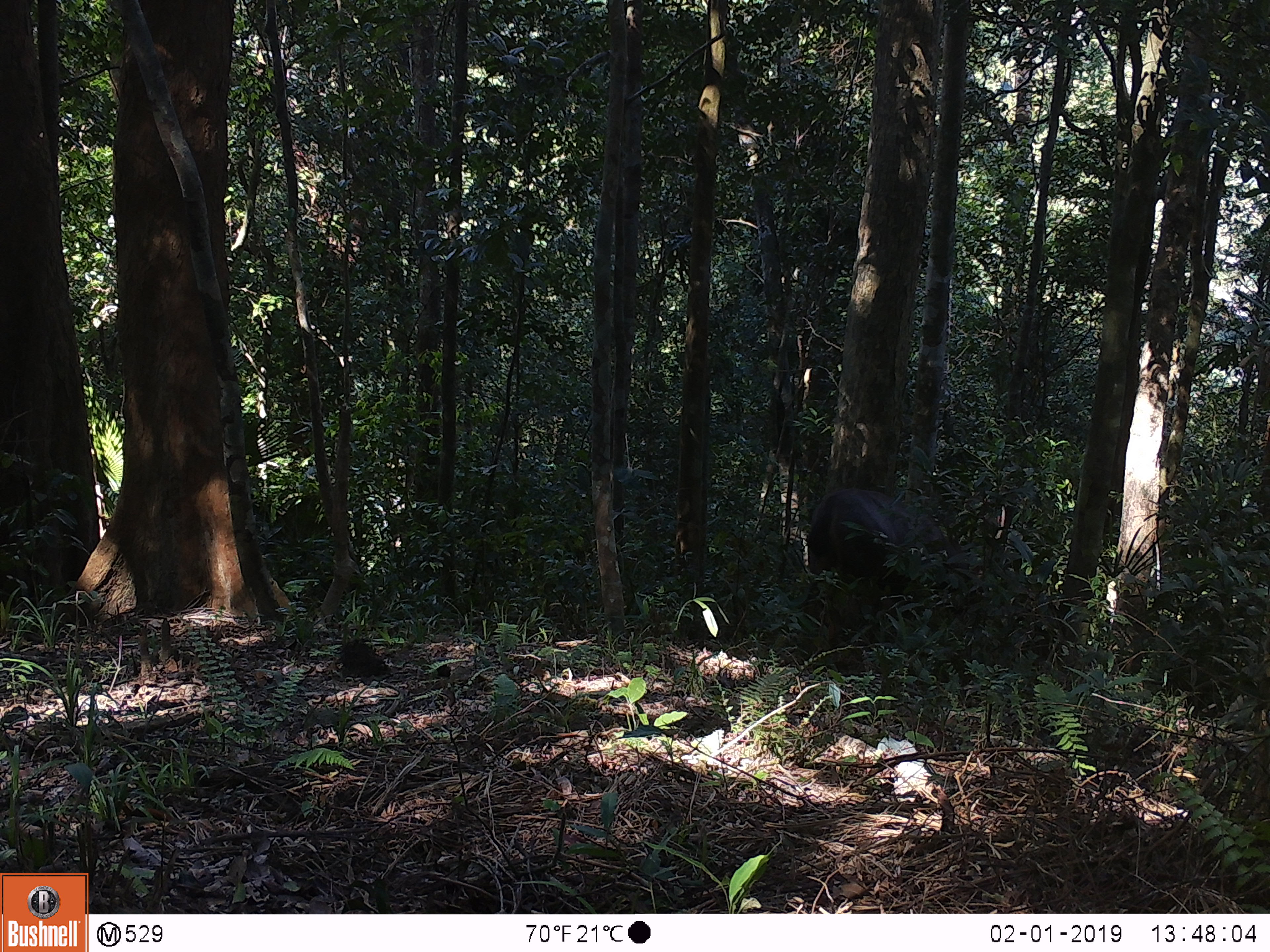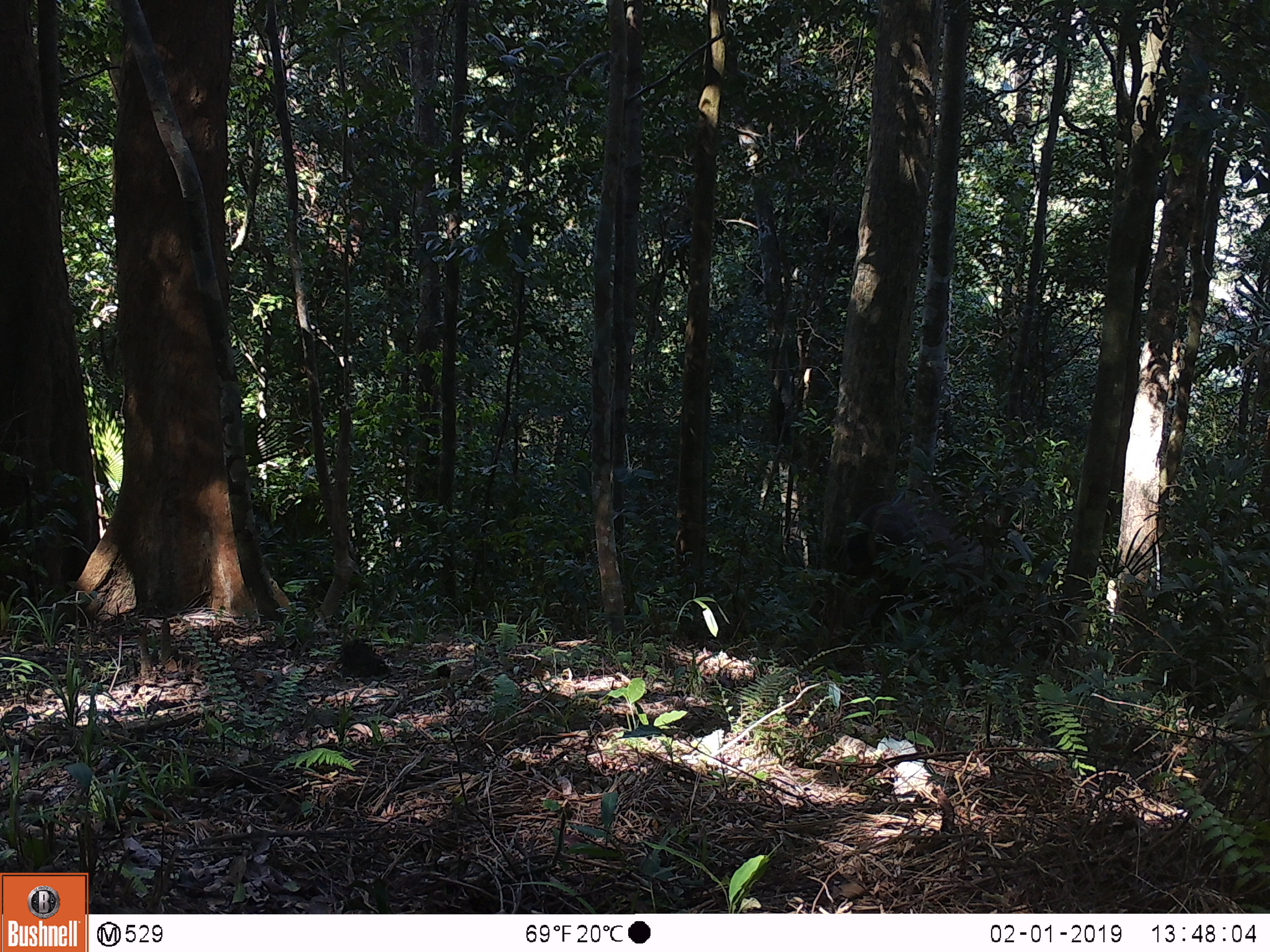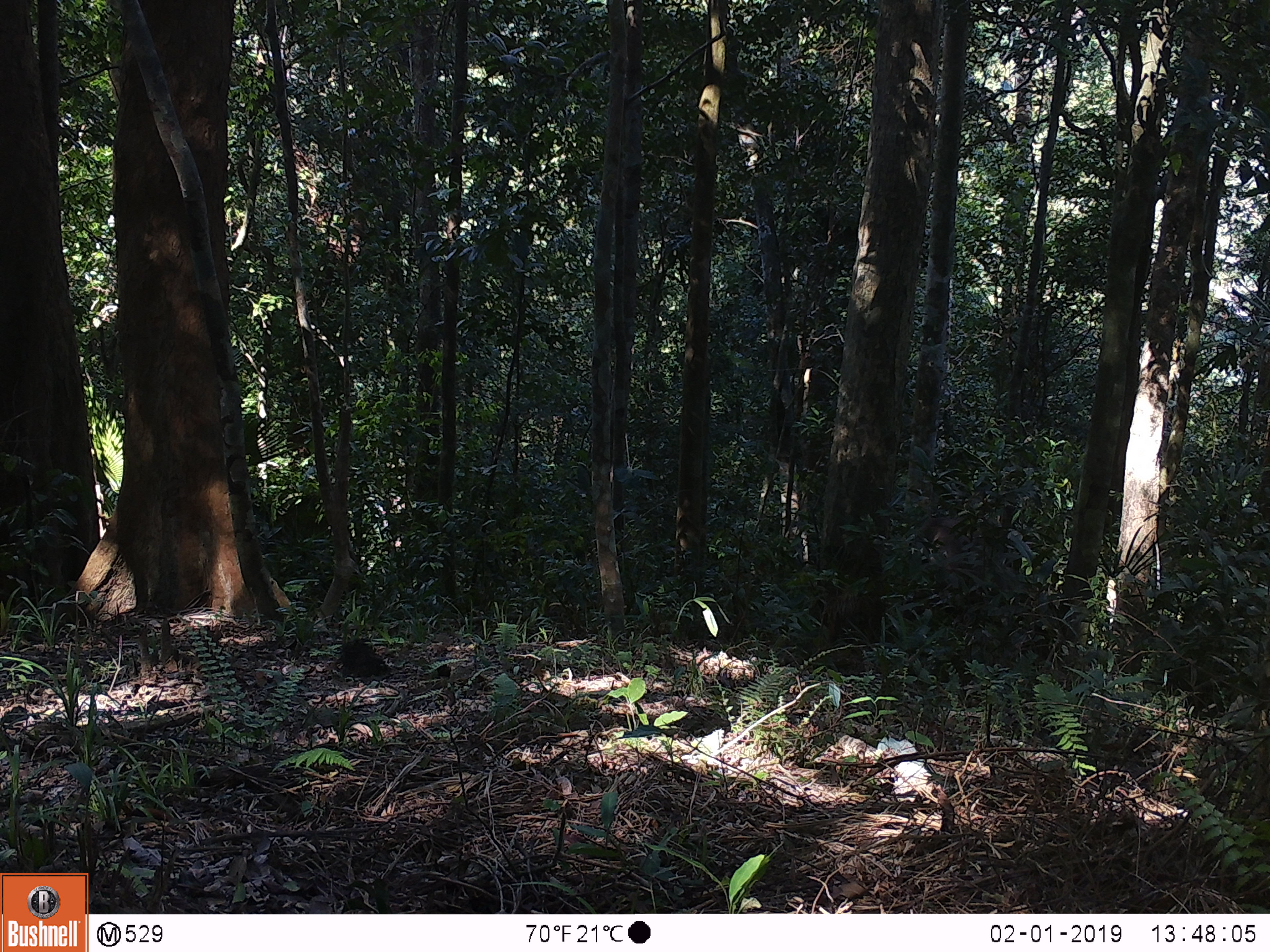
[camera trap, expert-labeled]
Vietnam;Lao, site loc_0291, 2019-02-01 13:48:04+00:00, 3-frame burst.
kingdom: Animalia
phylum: Chordata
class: Mammalia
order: Artiodactyla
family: Cervidae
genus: Rusa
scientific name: Rusa unicolor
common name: sambar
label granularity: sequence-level